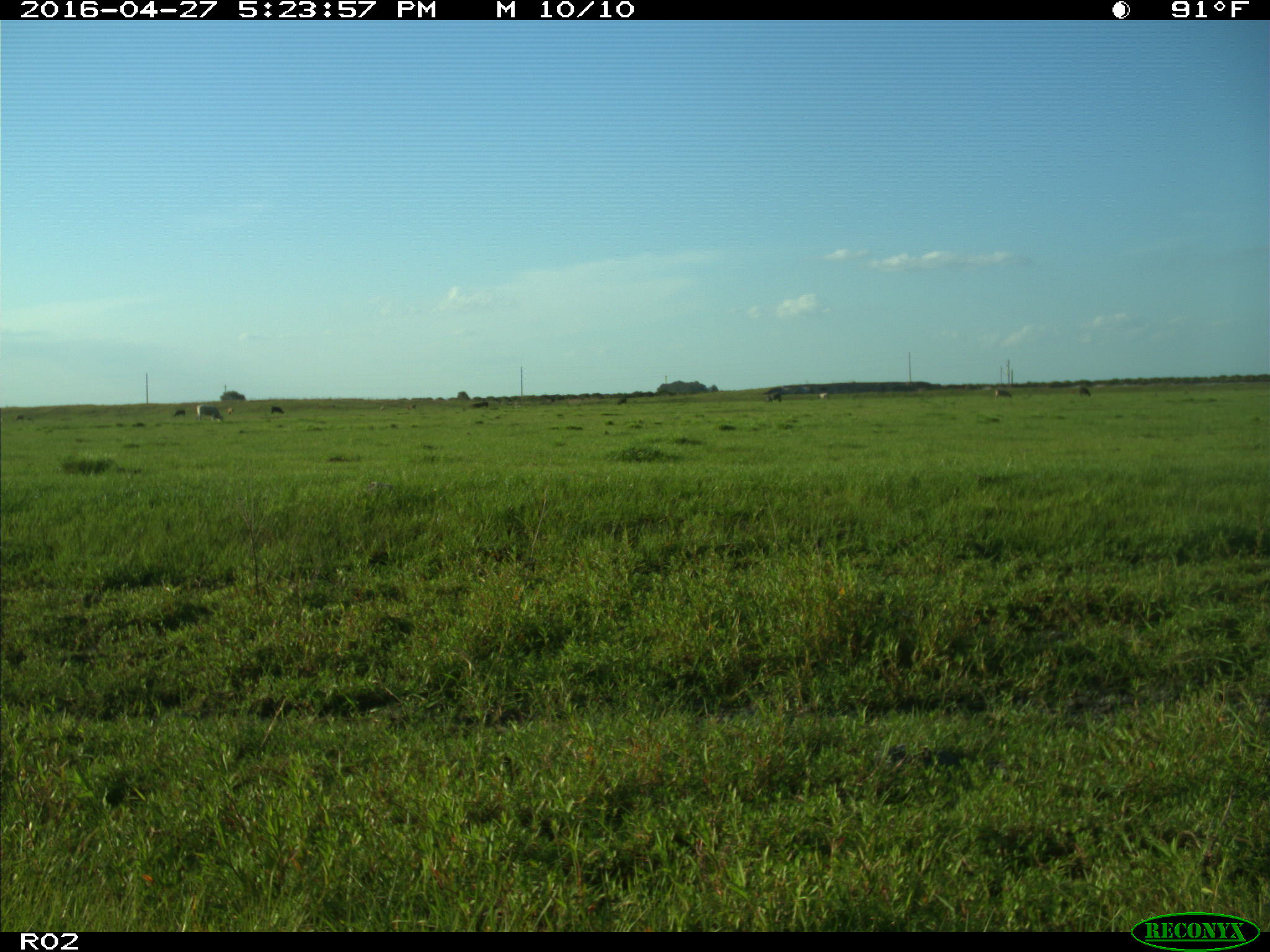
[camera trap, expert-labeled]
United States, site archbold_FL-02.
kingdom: Animalia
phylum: Chordata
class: Mammalia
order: Artiodactyla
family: Bovidae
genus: Bos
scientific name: Bos taurus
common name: domestic cow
Bos taurus (domestic cow).